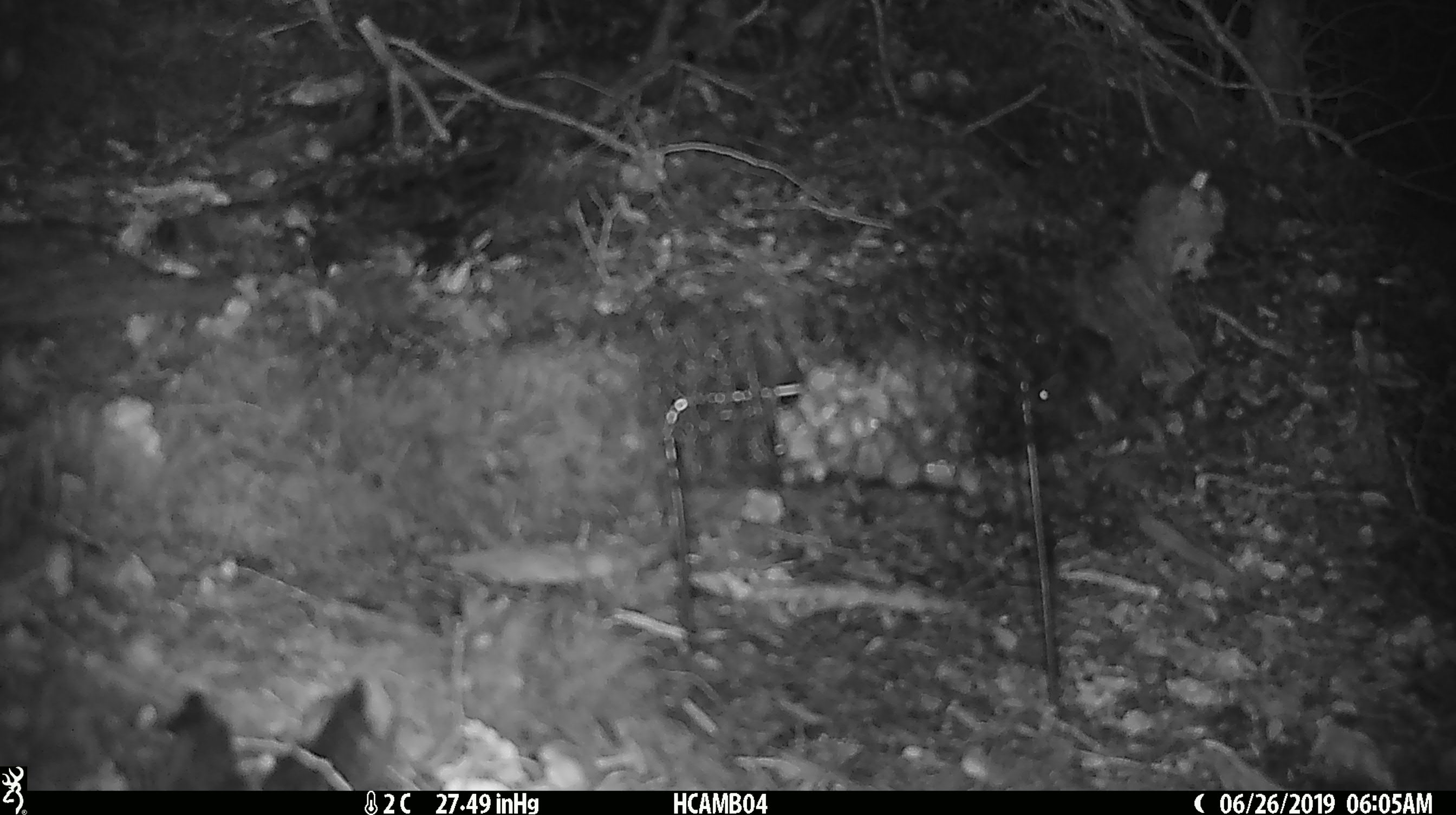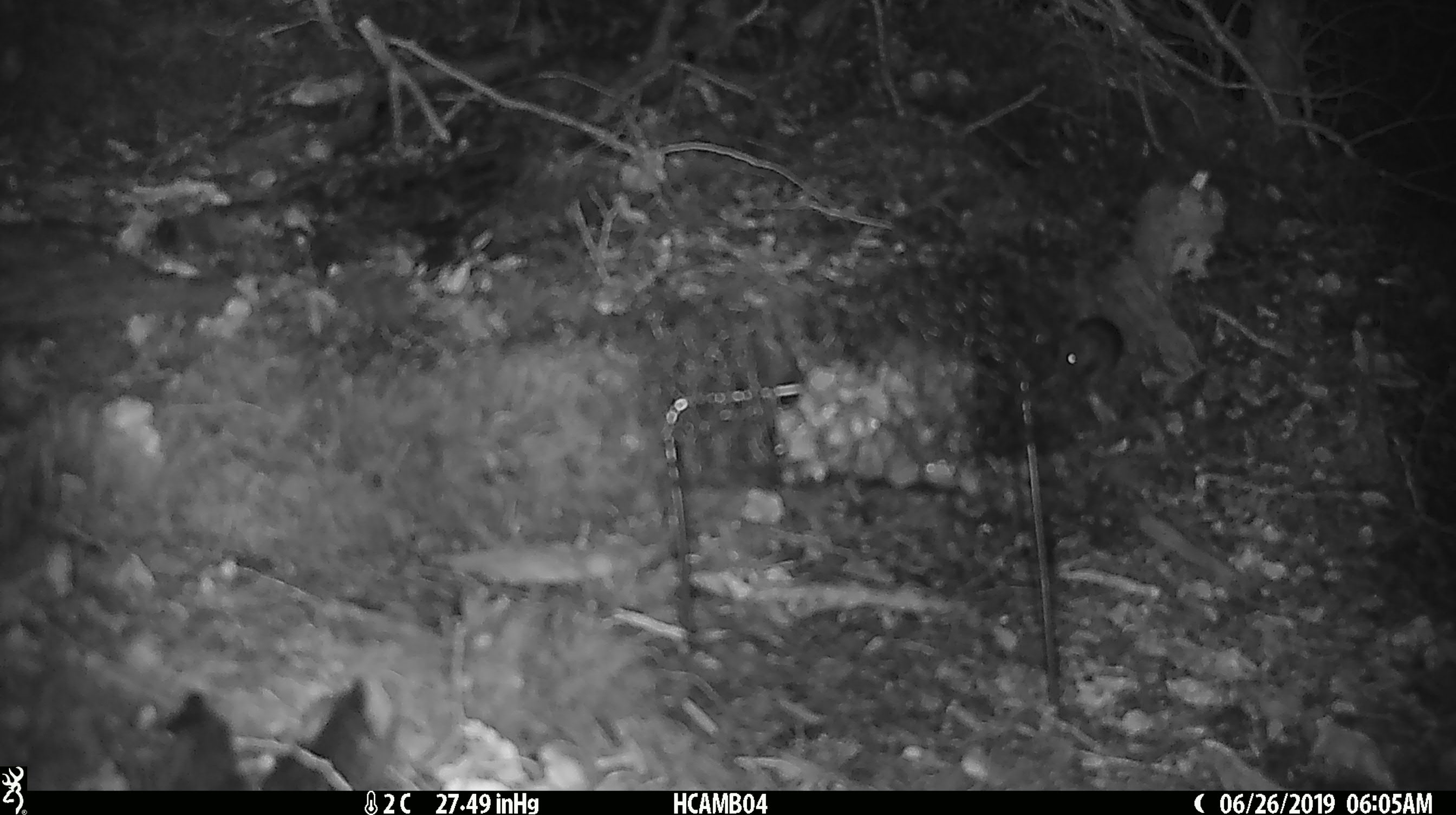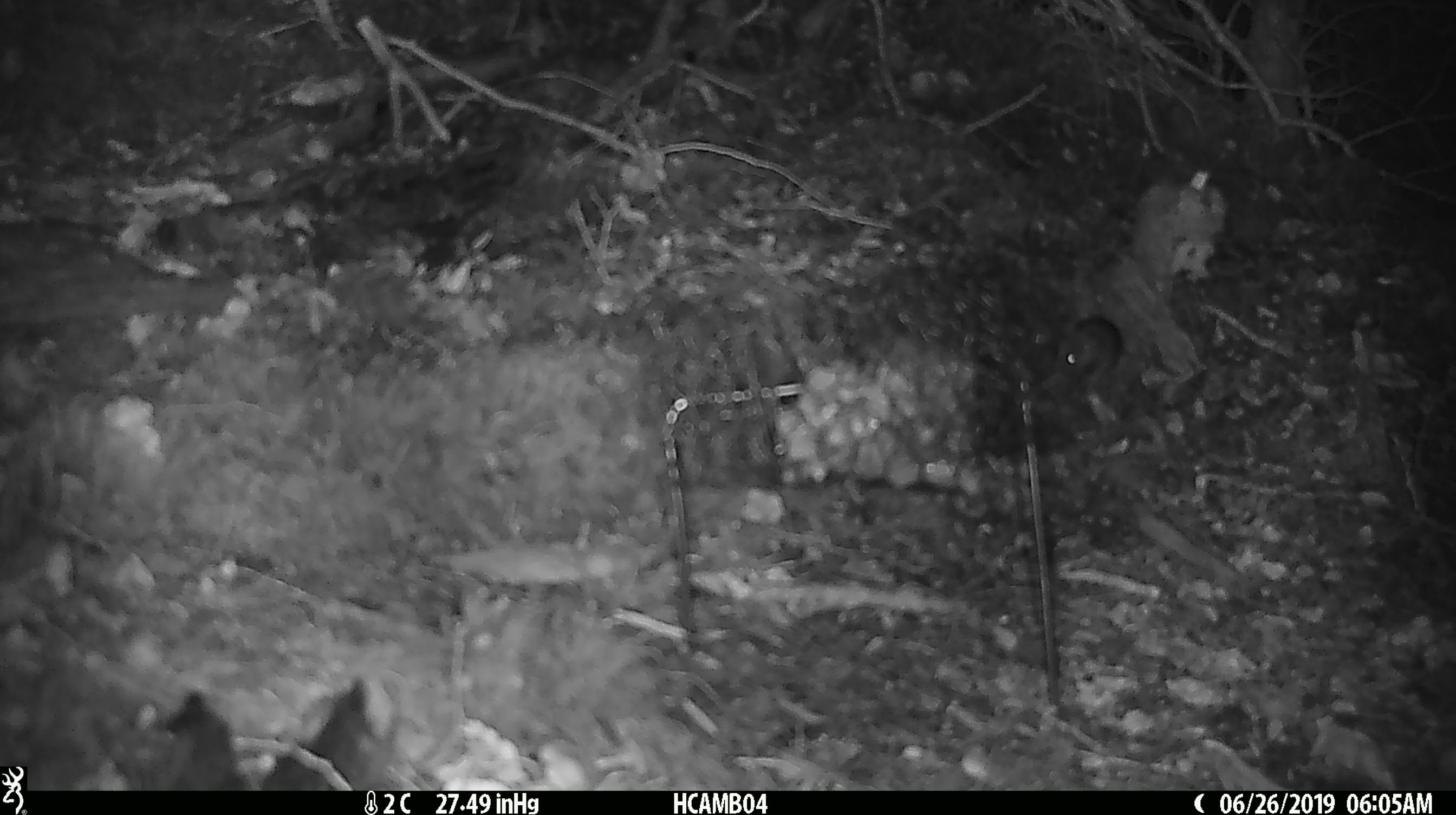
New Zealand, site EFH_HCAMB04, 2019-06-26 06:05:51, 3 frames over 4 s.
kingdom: Animalia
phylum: Chordata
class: Mammalia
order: Rodentia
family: Muridae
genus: Mus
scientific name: Mus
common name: mouse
Mouse (Mus).